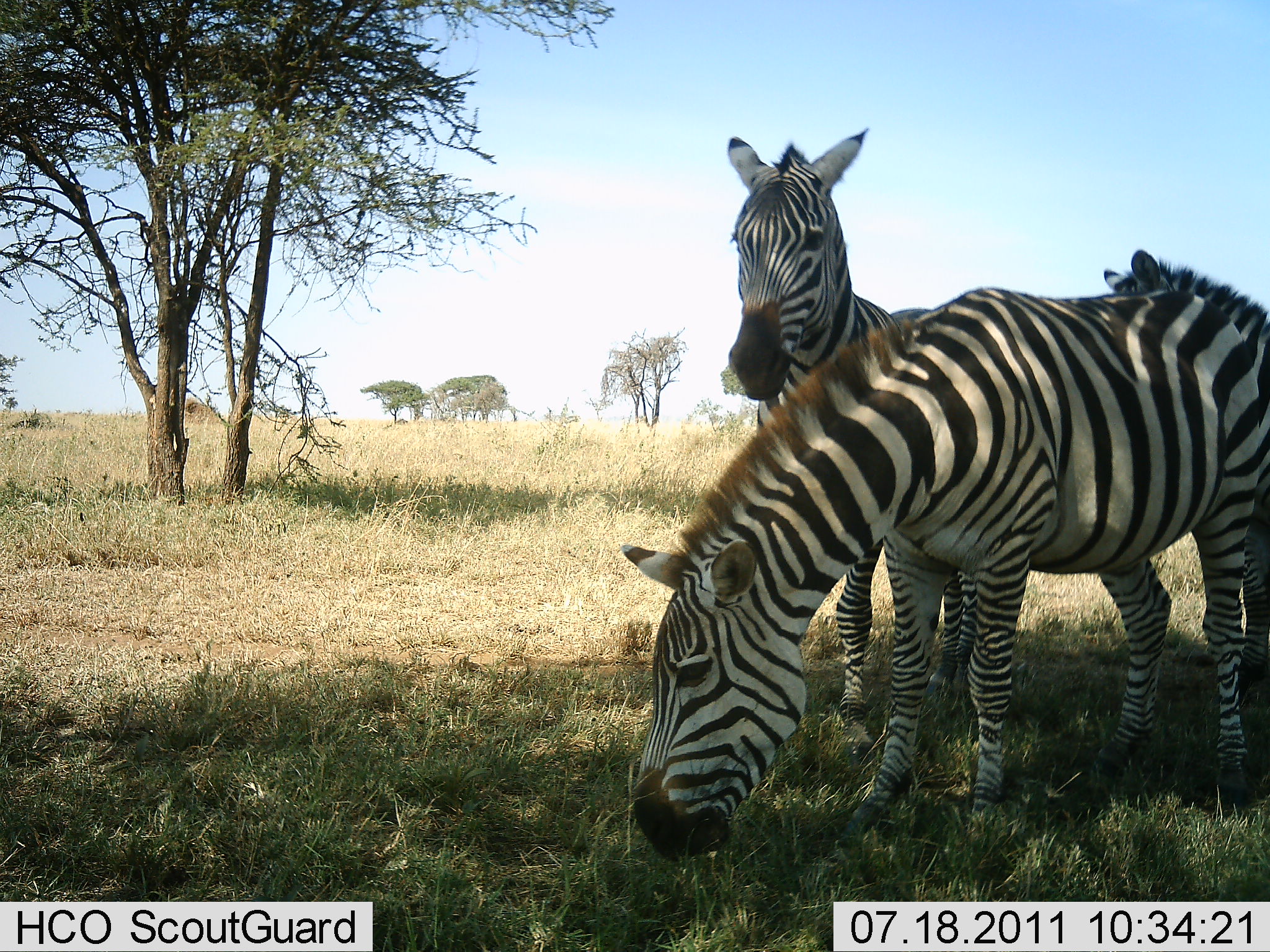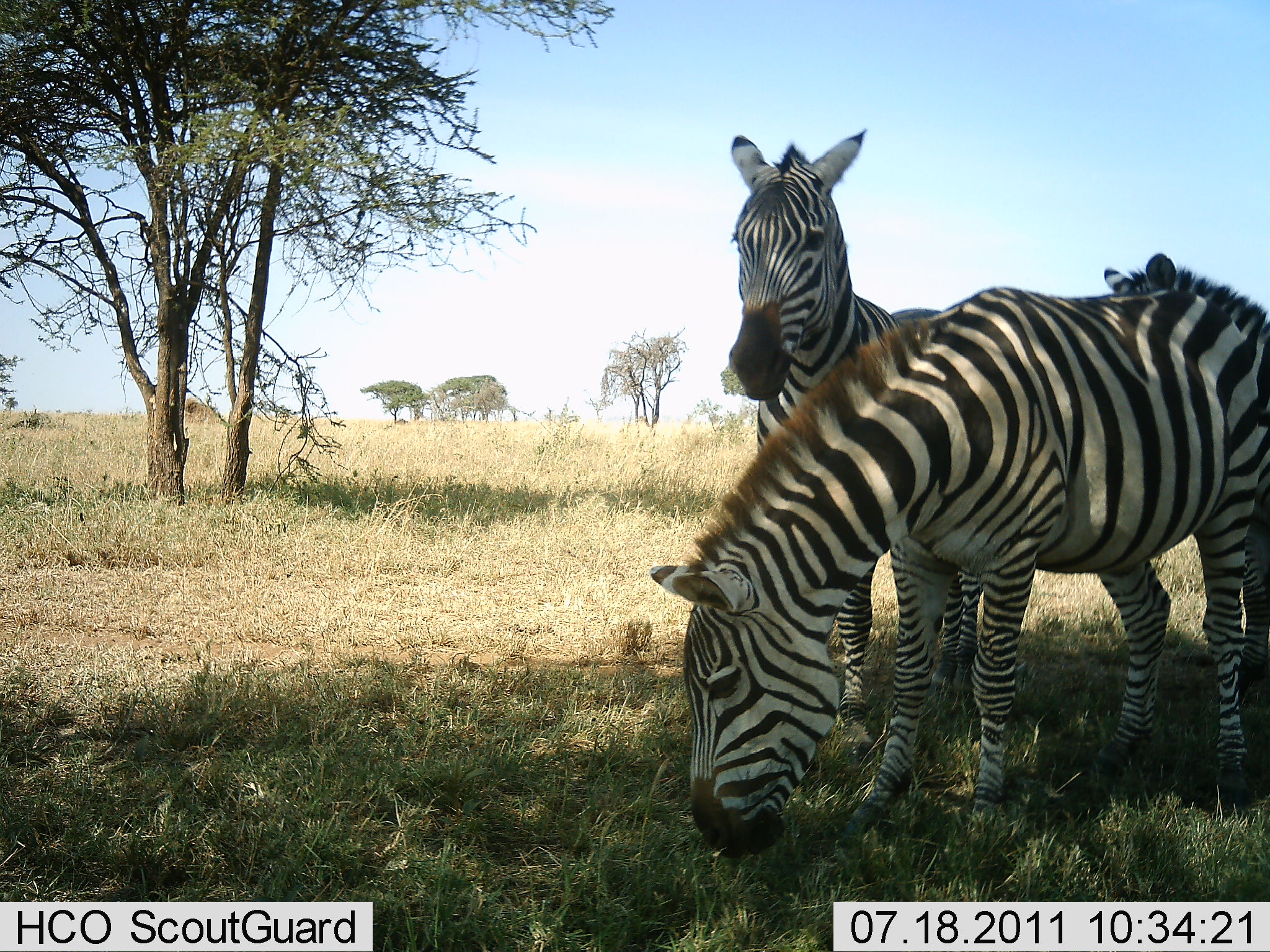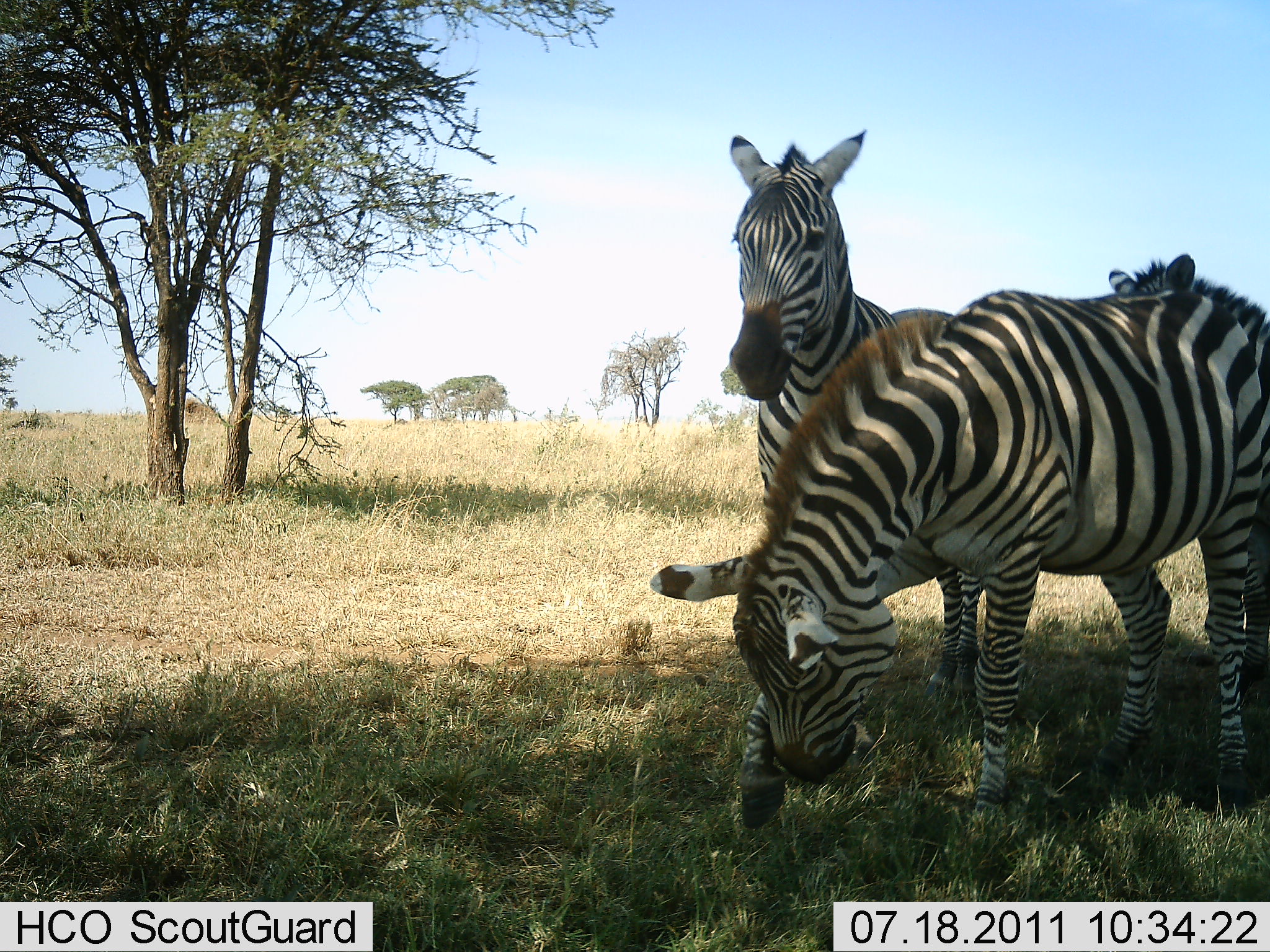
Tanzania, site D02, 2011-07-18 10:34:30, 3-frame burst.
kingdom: Animalia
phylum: Chordata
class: Mammalia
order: Perissodactyla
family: Equidae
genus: Equus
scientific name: Equus quagga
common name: plains zebra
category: zebra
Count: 3.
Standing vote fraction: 79%.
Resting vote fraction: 7%.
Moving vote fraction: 0%.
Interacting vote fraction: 0%.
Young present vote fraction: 0%.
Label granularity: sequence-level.